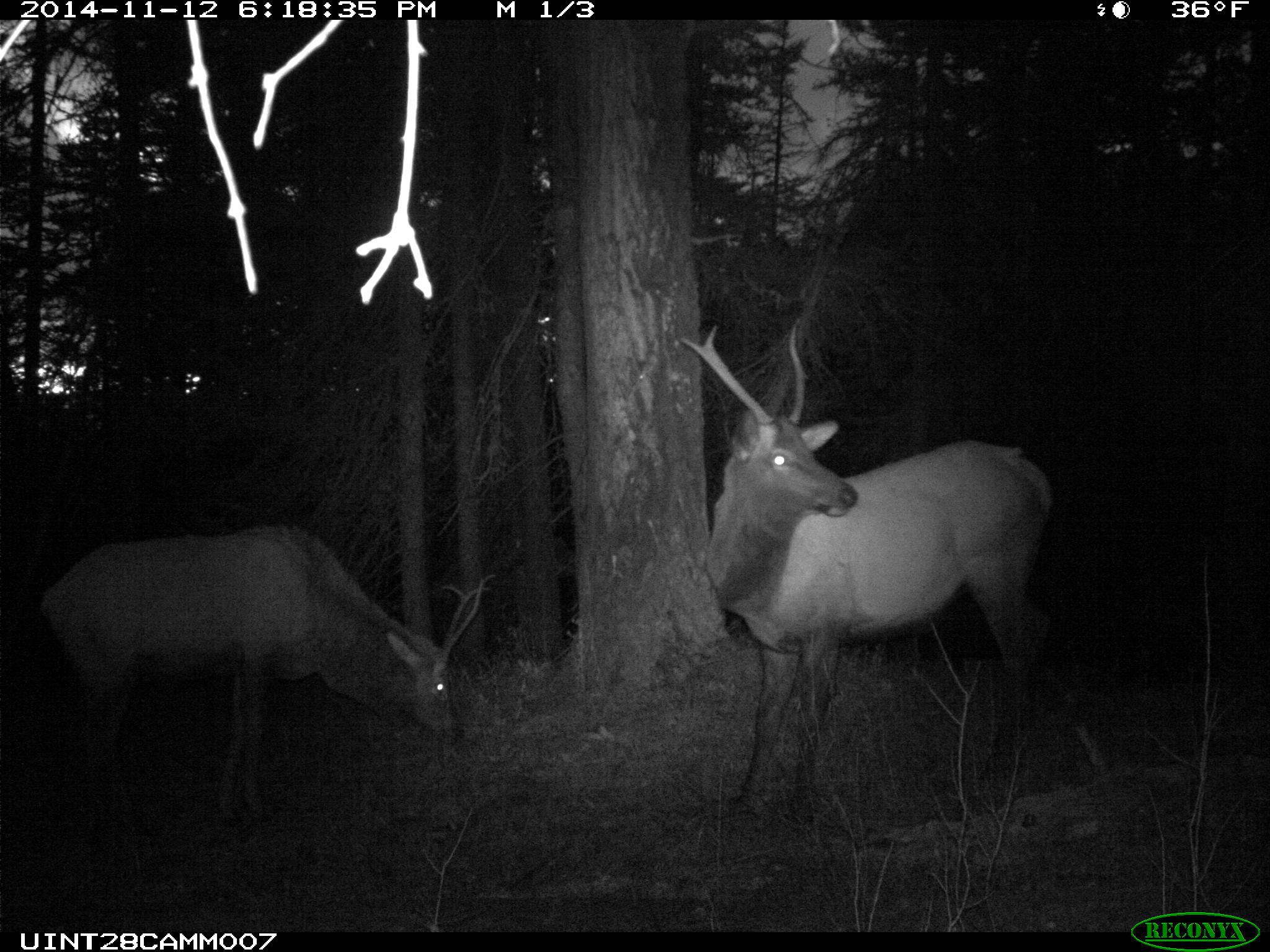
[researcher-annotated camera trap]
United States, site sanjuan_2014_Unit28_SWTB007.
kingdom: Animalia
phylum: Chordata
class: Mammalia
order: Artiodactyla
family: Cervidae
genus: Cervus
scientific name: Cervus elaphus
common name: red deer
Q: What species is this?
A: Cervus elaphus (red deer).